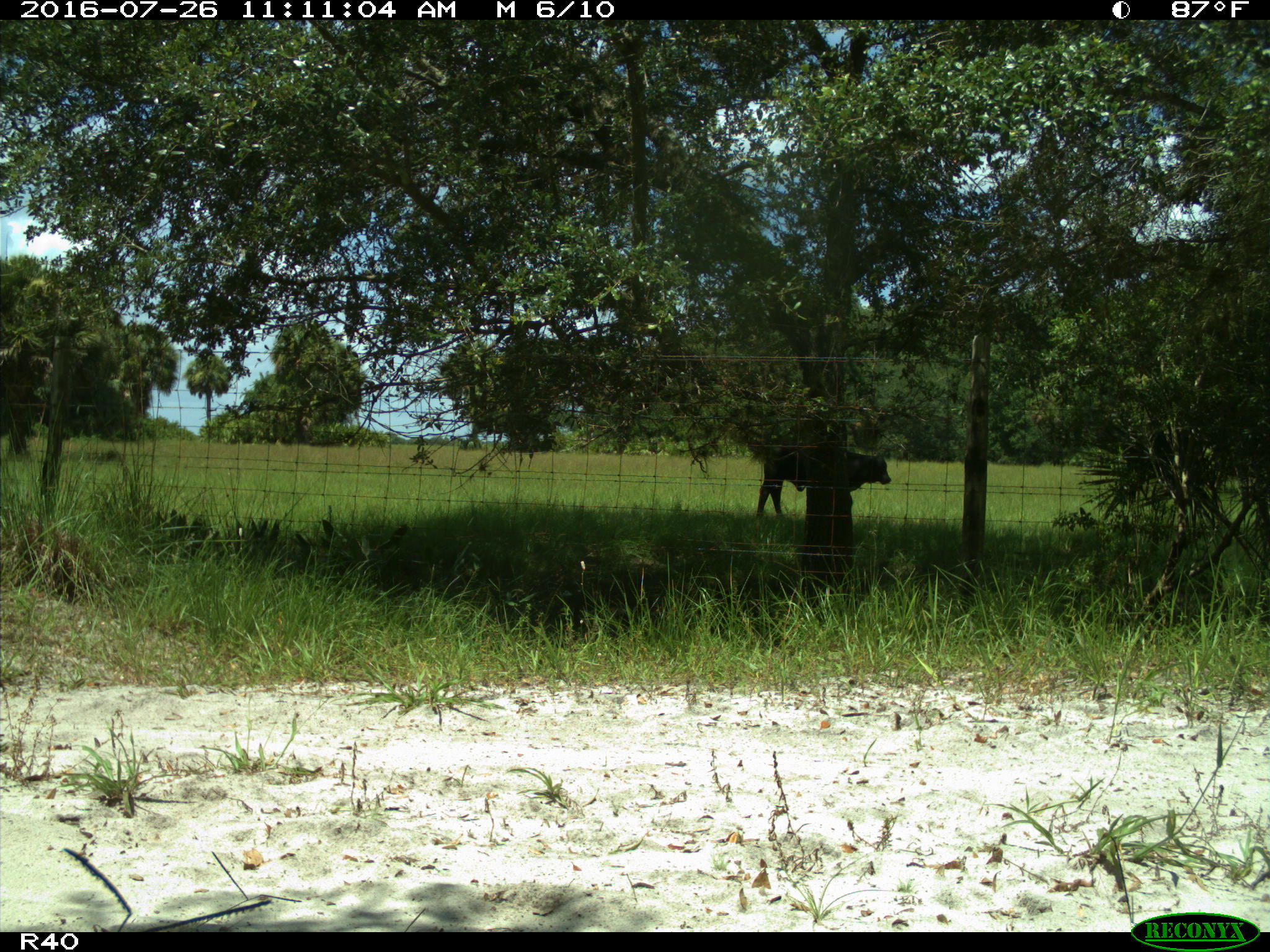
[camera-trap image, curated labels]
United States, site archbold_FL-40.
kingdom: Animalia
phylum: Chordata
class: Mammalia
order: Artiodactyla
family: Bovidae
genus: Bos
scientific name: Bos taurus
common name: domestic cow